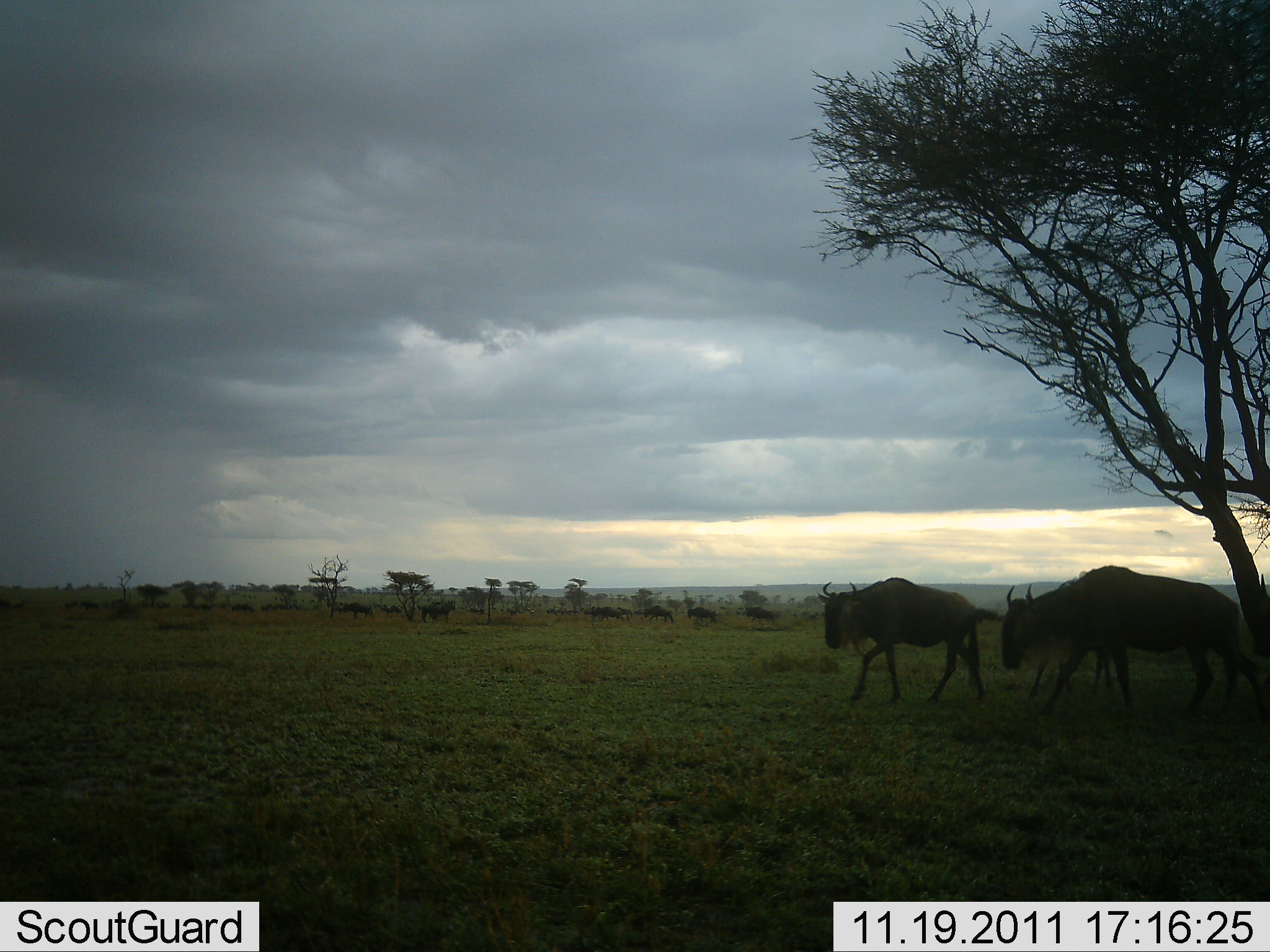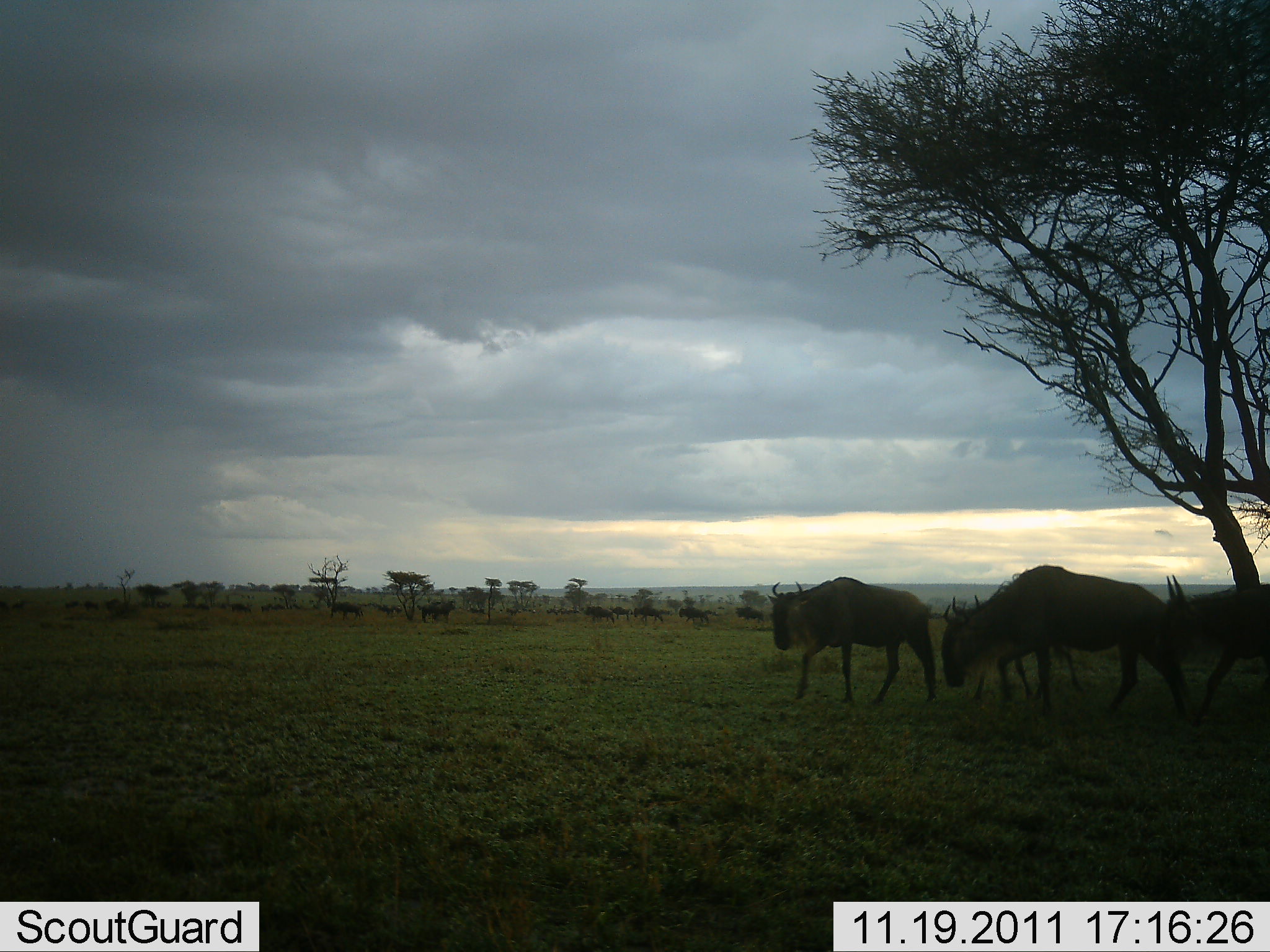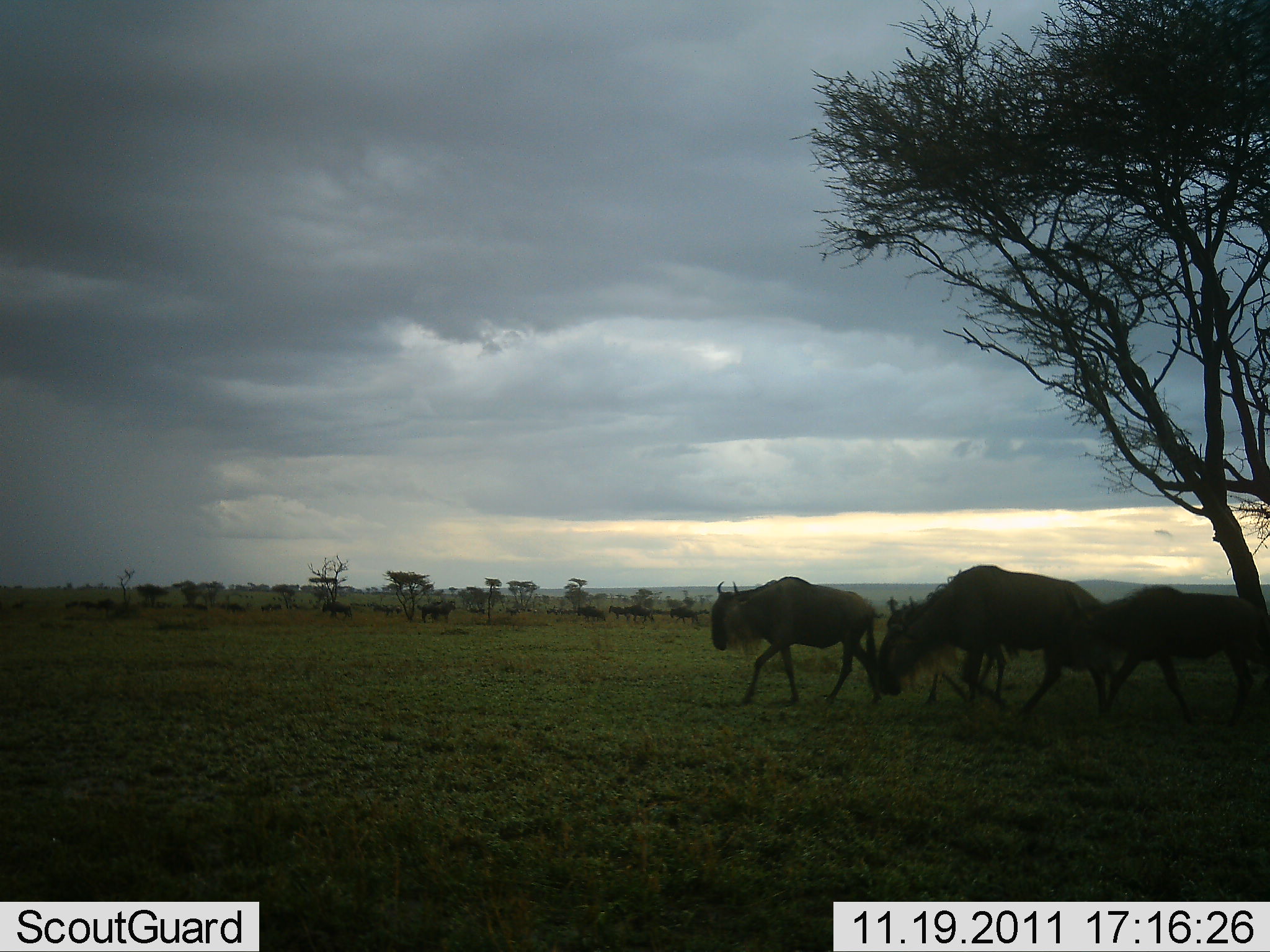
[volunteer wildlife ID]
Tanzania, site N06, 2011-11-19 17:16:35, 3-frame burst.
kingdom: Animalia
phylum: Chordata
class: Mammalia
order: Artiodactyla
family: Bovidae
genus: Connochaetes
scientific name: Connochaetes taurinus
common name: blue wildebeest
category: wildebeest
Wildebeest (blue wildebeest) (Connochaetes taurinus), count 11-50. Behavior (volunteer vote fractions): standing 7%, resting 0%, moving 100%, interacting 0%. Young present (vote fraction): 0%. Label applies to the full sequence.